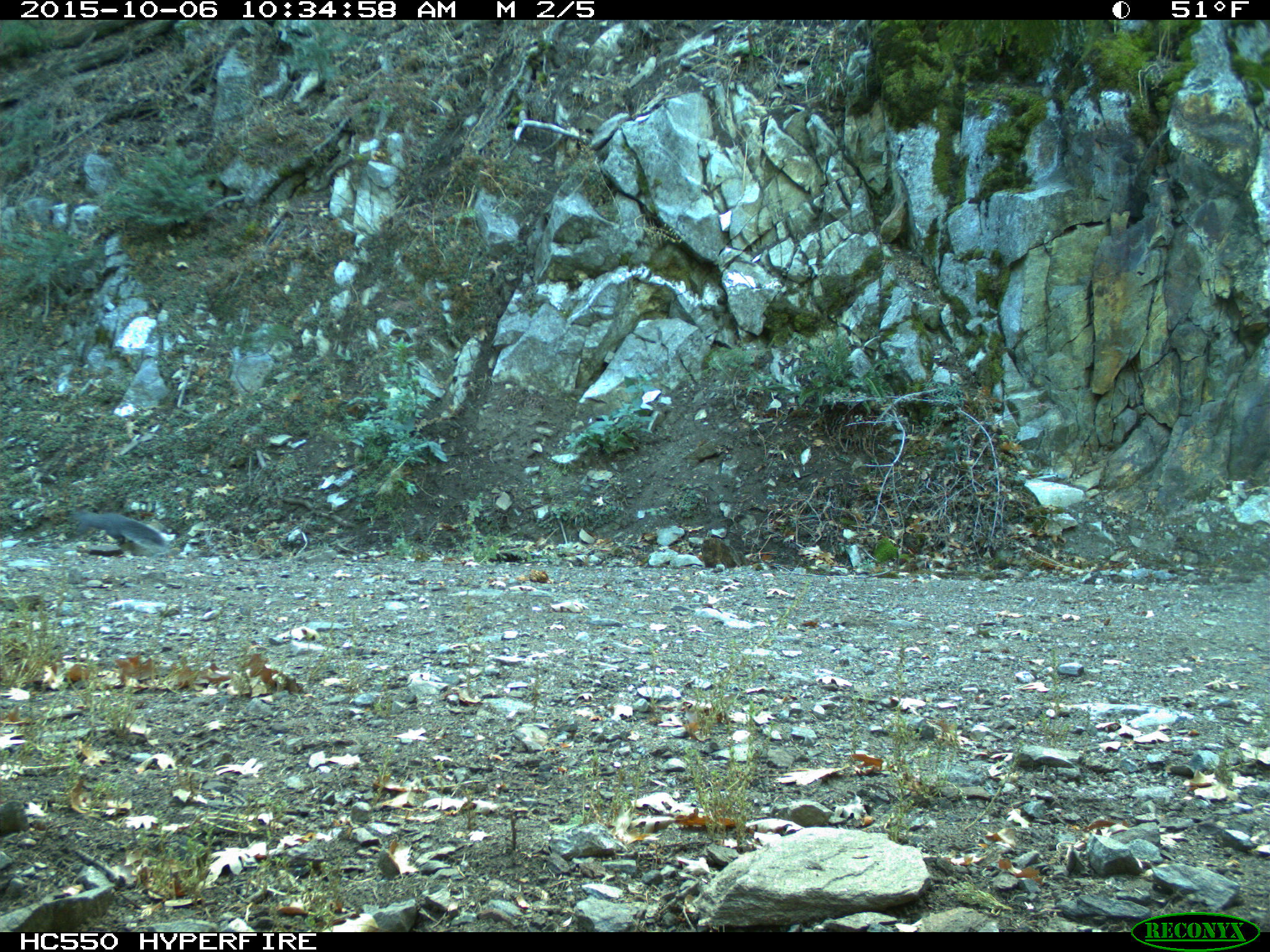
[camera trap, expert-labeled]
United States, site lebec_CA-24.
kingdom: Animalia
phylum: Chordata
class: Mammalia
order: Rodentia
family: Sciuridae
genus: Sciurus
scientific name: Sciurus carolinensis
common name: eastern gray squirrel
Sciurus carolinensis (eastern gray squirrel).